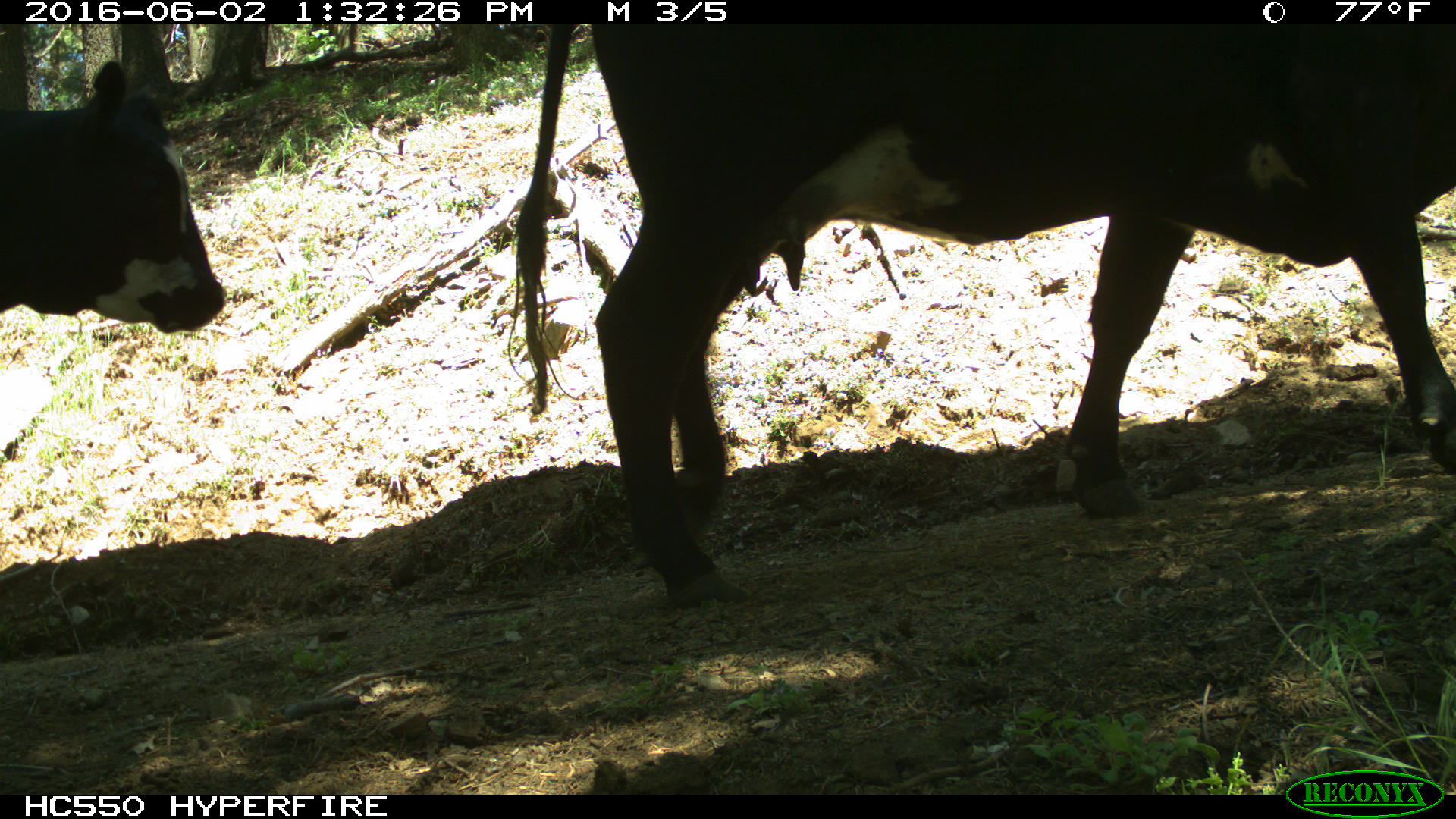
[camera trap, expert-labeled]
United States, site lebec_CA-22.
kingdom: Animalia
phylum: Chordata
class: Mammalia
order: Artiodactyla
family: Bovidae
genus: Bos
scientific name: Bos taurus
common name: domestic cow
Bos taurus (domestic cow).